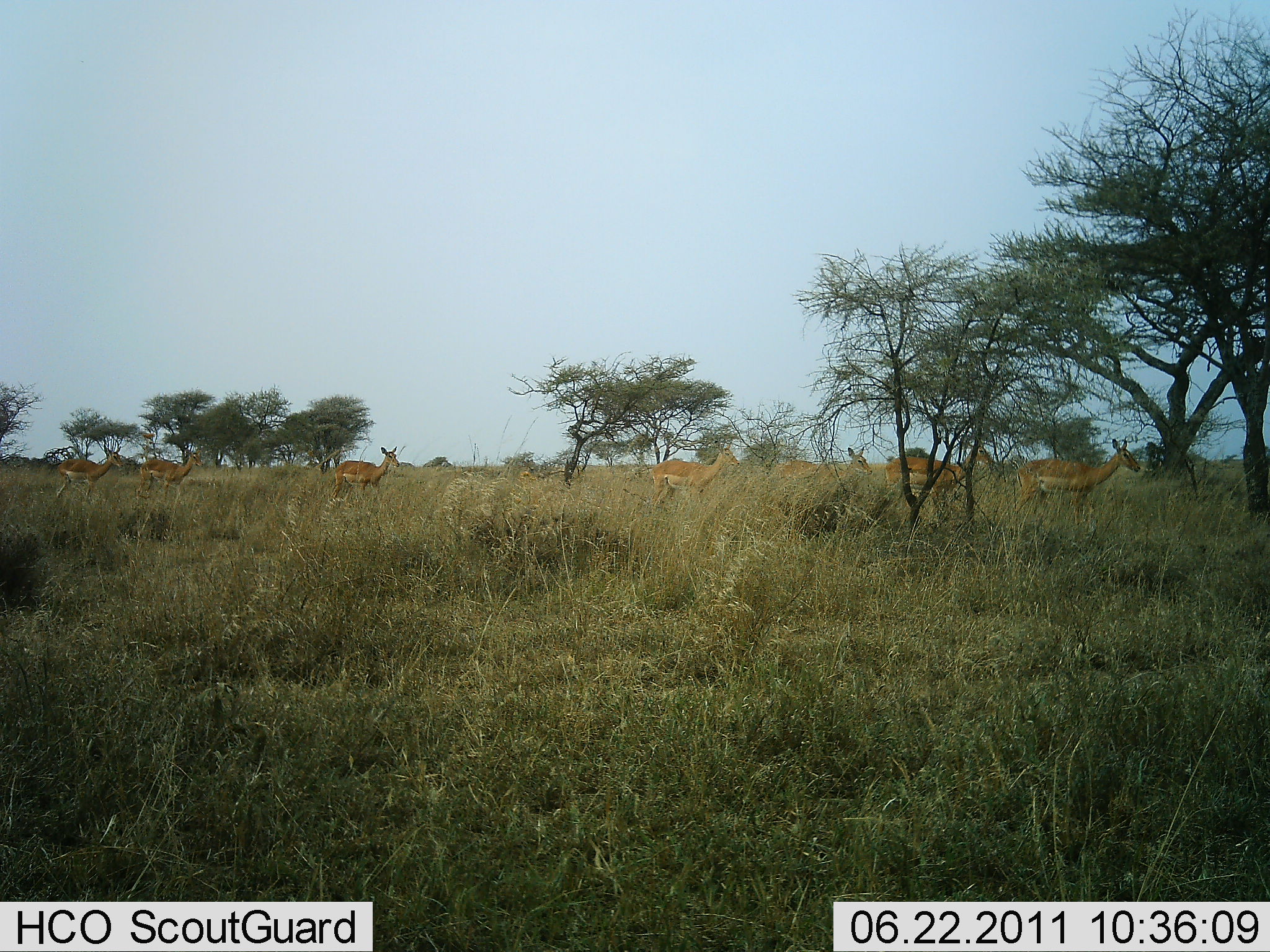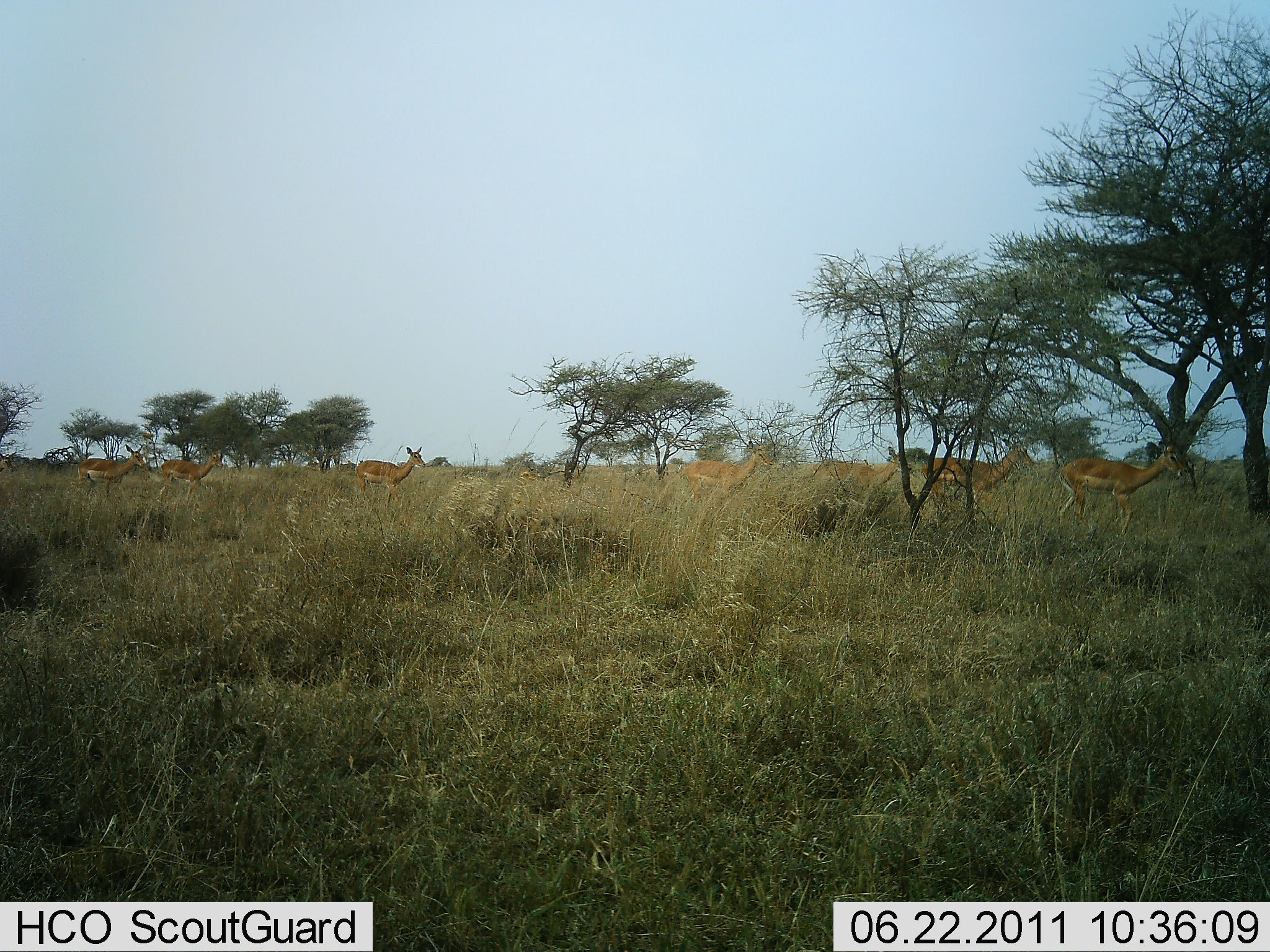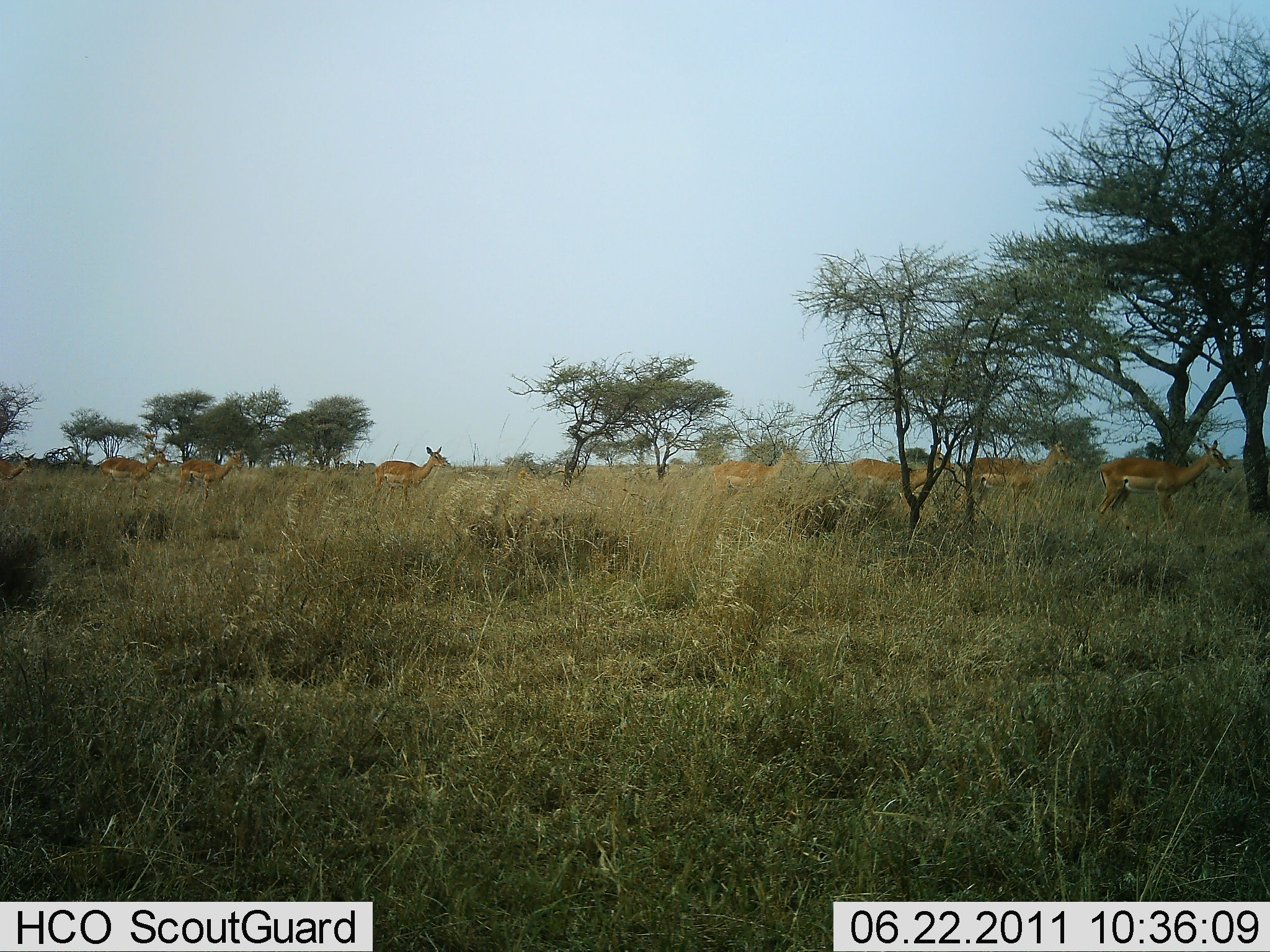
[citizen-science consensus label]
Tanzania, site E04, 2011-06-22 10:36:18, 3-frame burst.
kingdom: Animalia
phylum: Chordata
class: Mammalia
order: Artiodactyla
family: Bovidae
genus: Aepyceros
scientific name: Aepyceros melampus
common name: impala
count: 8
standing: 10%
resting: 0%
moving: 100%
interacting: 0%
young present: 0%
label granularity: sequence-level